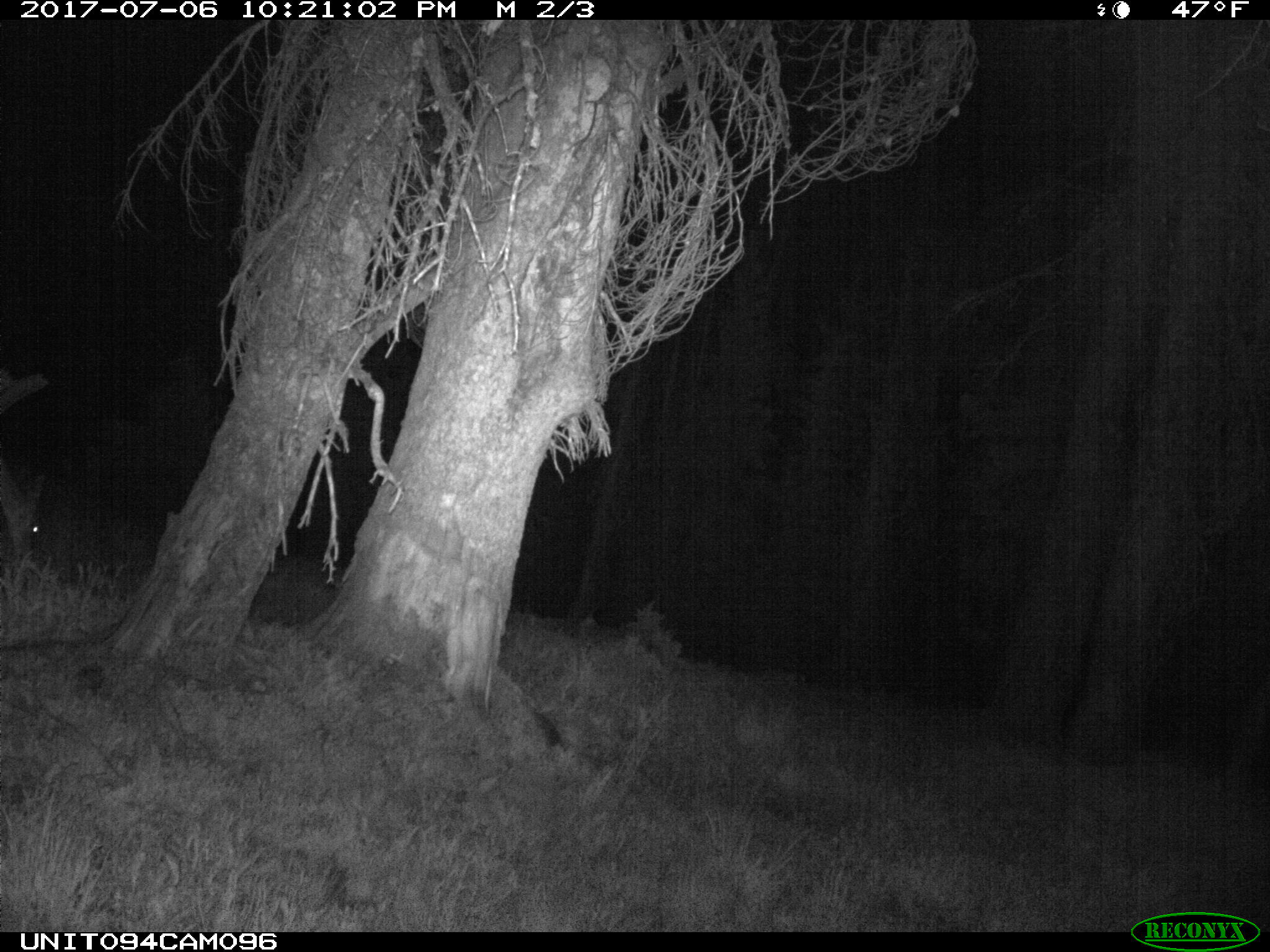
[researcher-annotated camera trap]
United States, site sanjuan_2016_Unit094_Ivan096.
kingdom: Animalia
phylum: Chordata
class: Mammalia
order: Artiodactyla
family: Cervidae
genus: Odocoileus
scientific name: Odocoileus hemionus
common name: mule deer